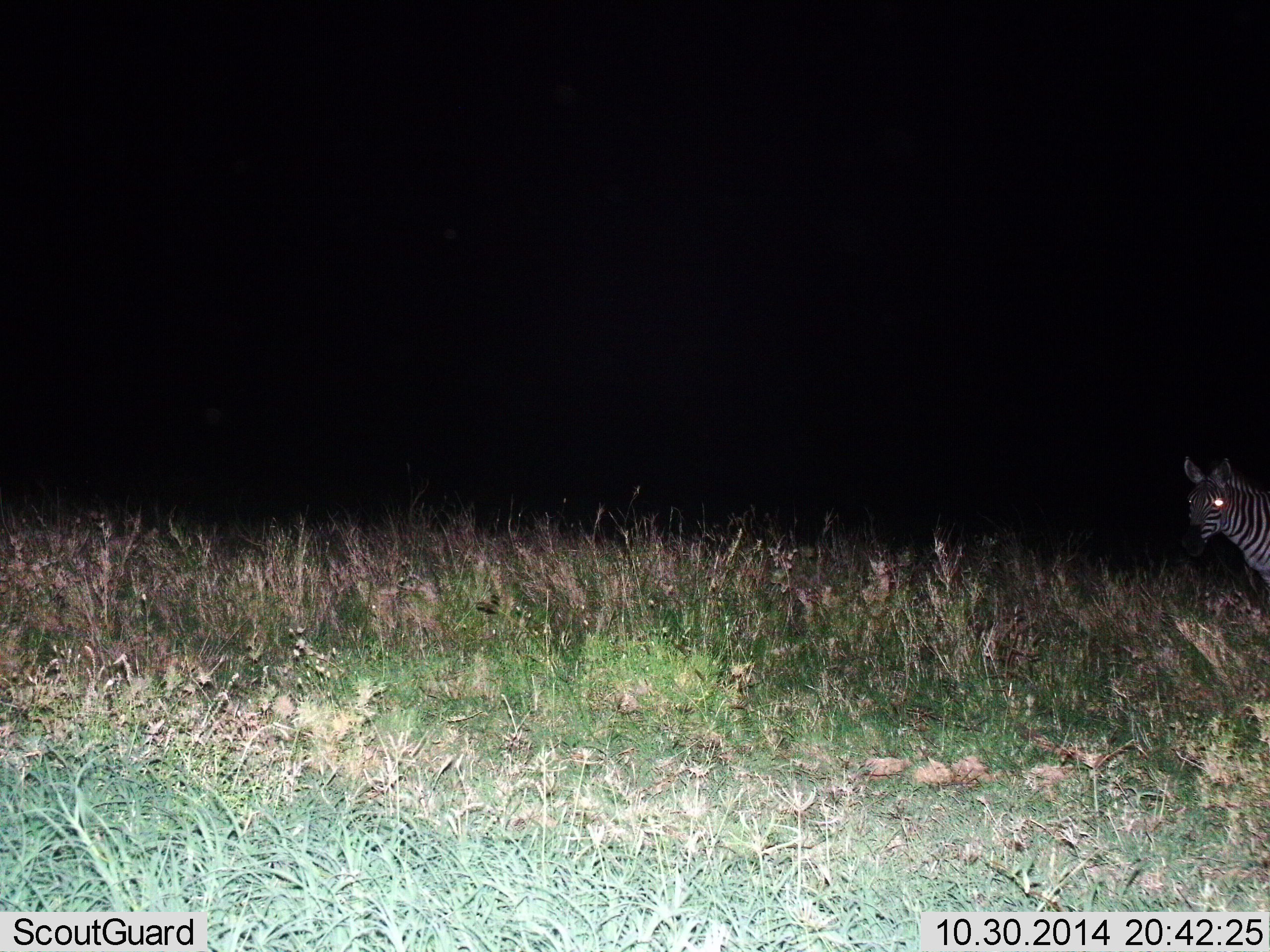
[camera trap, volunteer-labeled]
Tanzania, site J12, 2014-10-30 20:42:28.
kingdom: Animalia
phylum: Chordata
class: Mammalia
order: Perissodactyla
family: Equidae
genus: Equus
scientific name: Equus quagga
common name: plains zebra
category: zebra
Zebra (plains zebra) (Equus quagga), count 1. Behavior (volunteer vote fractions): standing 90%, resting 0%, moving 10%, interacting 0%. Young present (vote fraction): 0%. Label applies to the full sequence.